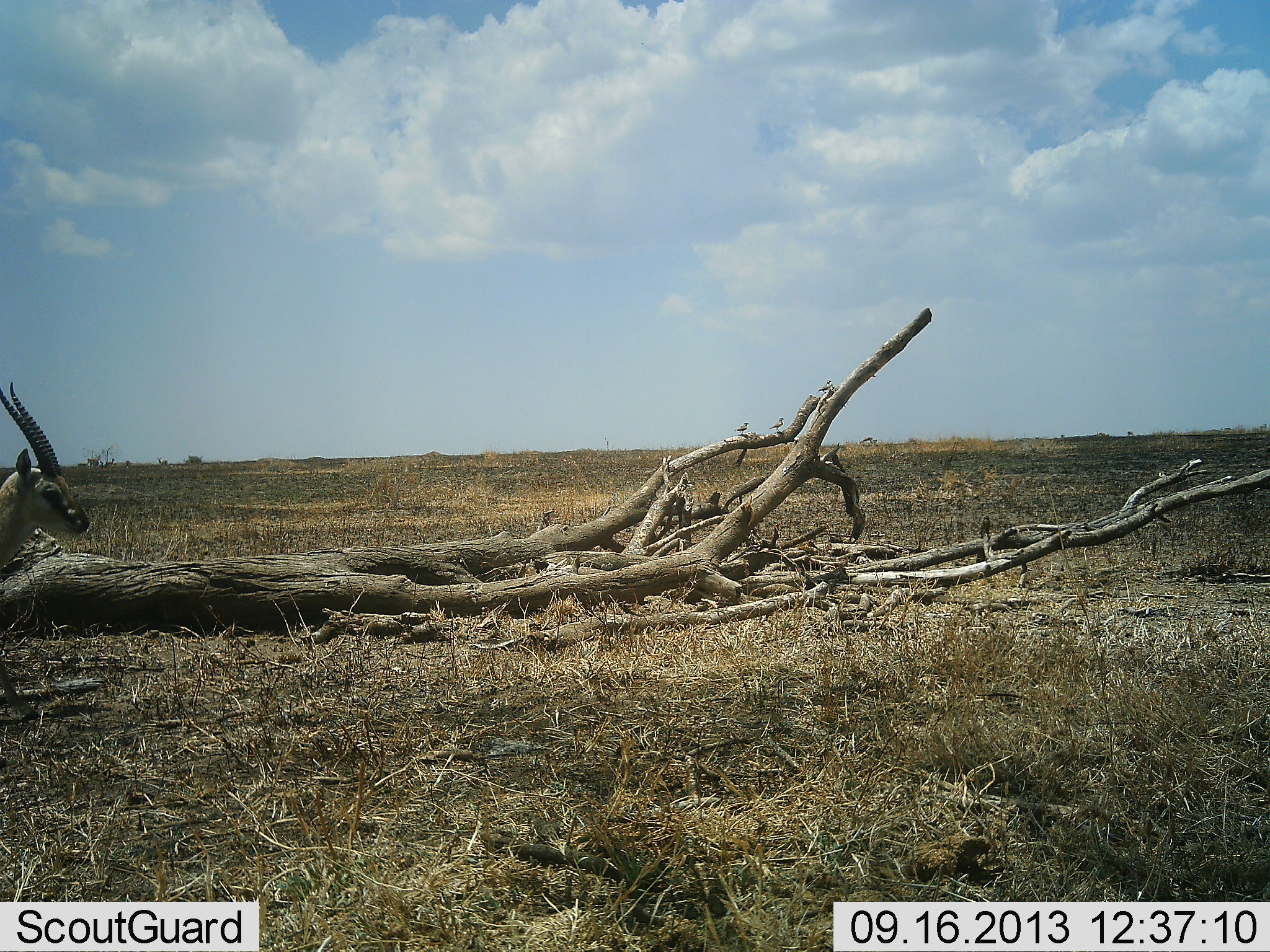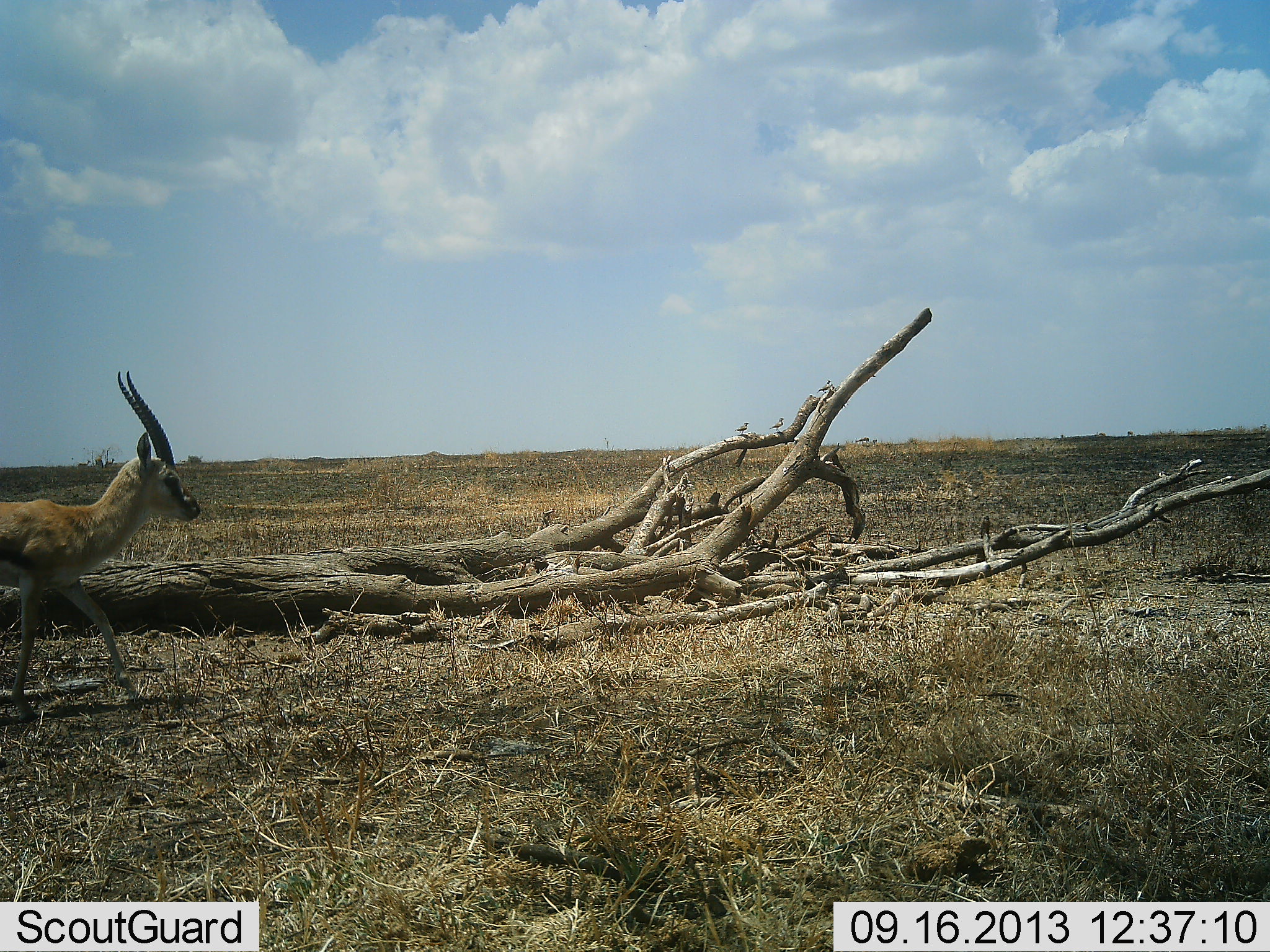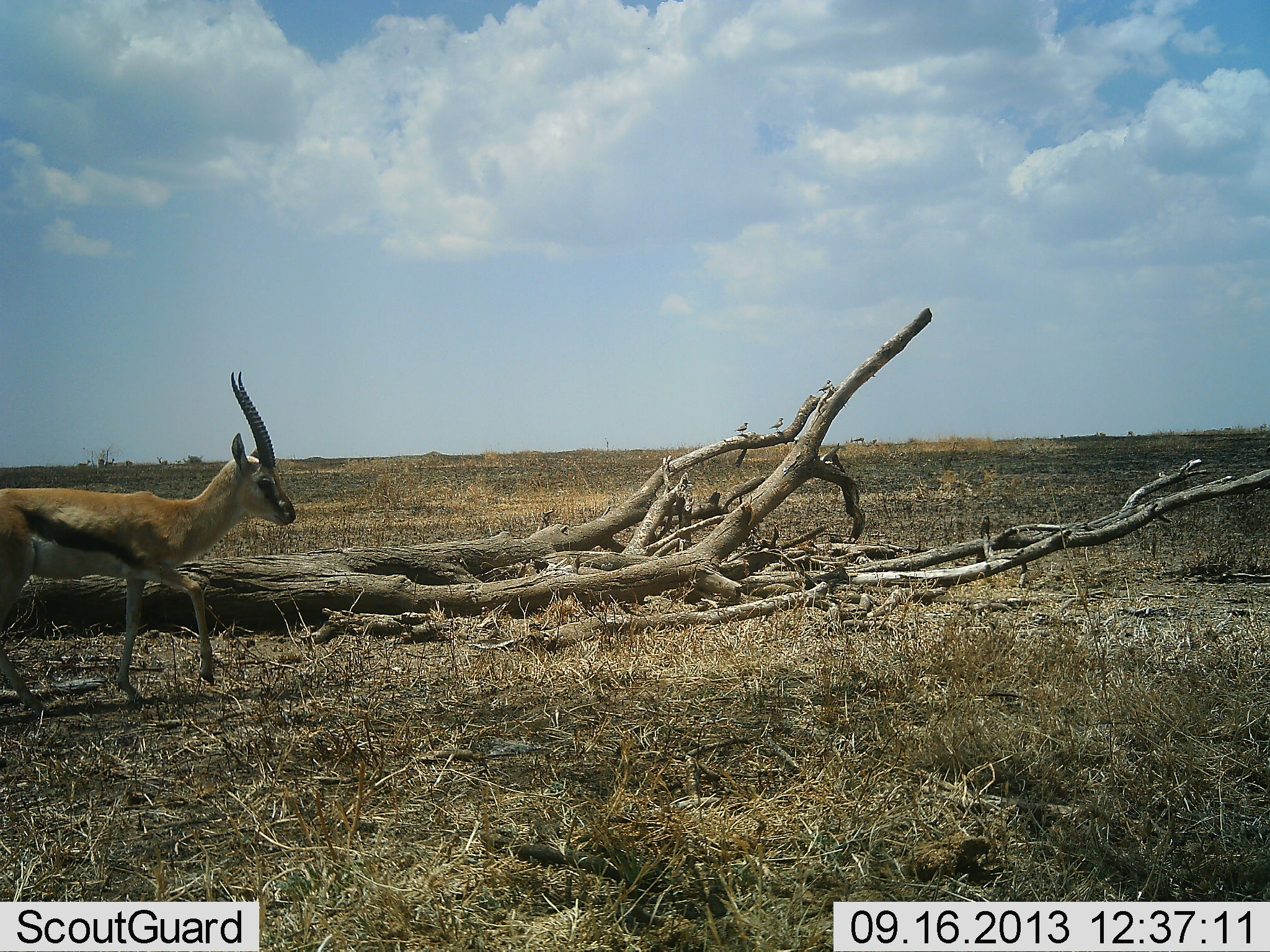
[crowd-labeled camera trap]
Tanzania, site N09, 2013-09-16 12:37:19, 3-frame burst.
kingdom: Animalia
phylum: Chordata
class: Mammalia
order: Artiodactyla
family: Bovidae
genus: Eudorcas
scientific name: Eudorcas thomsonii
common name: thomson's gazelle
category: gazellethomsons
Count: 1.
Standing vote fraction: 10%.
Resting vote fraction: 0%.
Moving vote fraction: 90%.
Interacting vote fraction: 0%.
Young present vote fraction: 0%.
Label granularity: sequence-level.